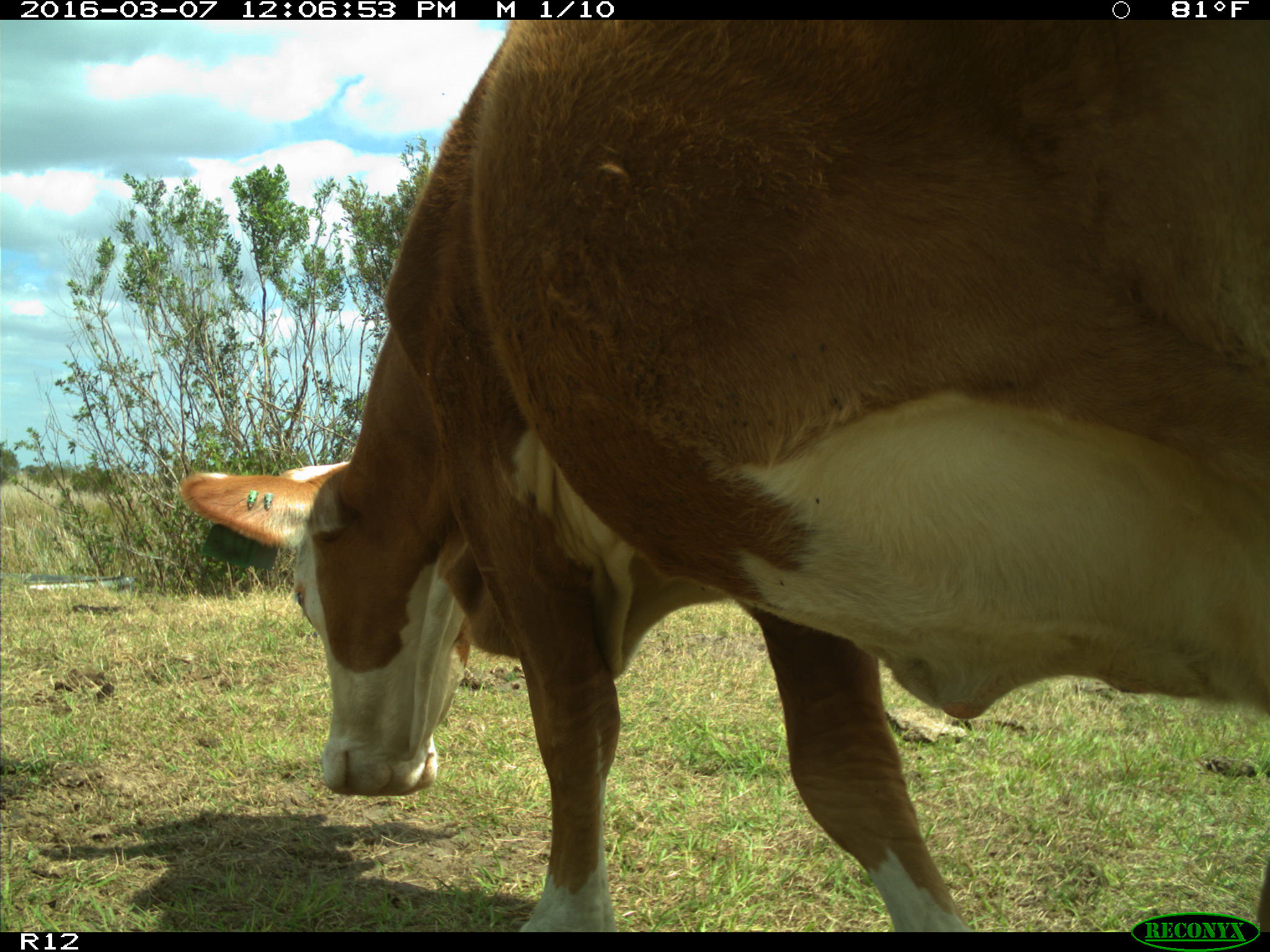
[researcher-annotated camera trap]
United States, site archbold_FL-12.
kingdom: Animalia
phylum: Chordata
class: Mammalia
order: Artiodactyla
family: Bovidae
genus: Bos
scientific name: Bos taurus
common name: domestic cow